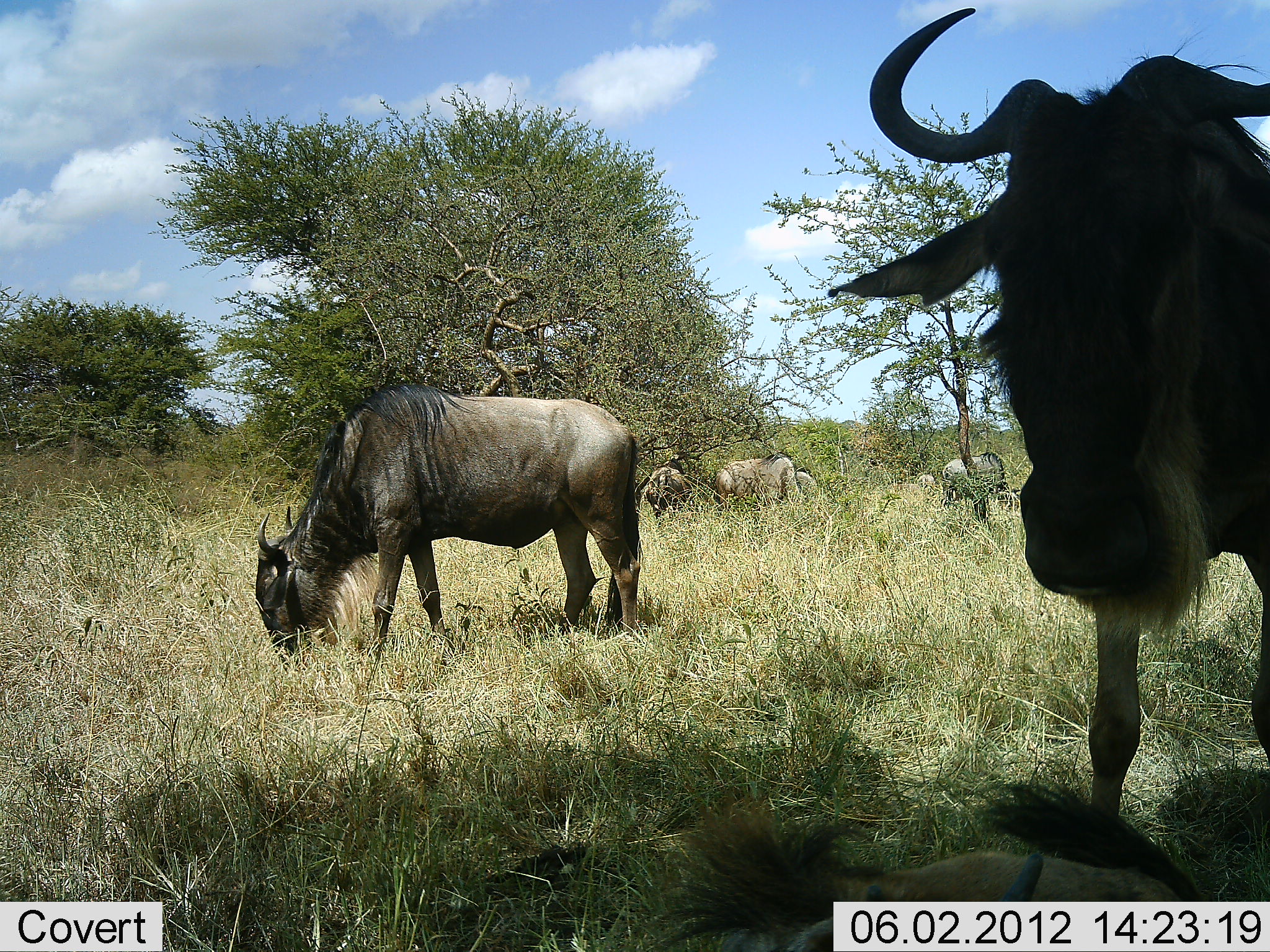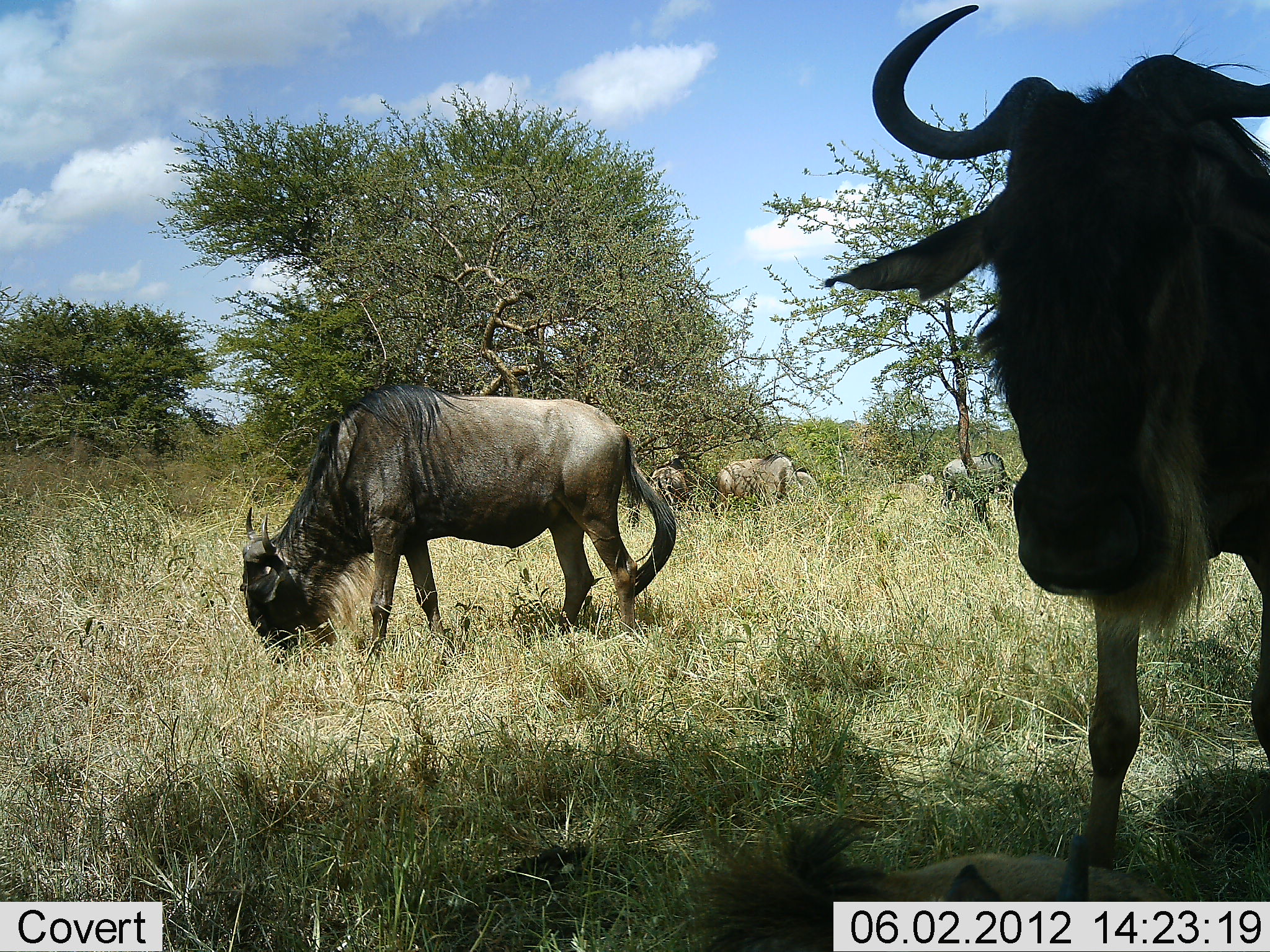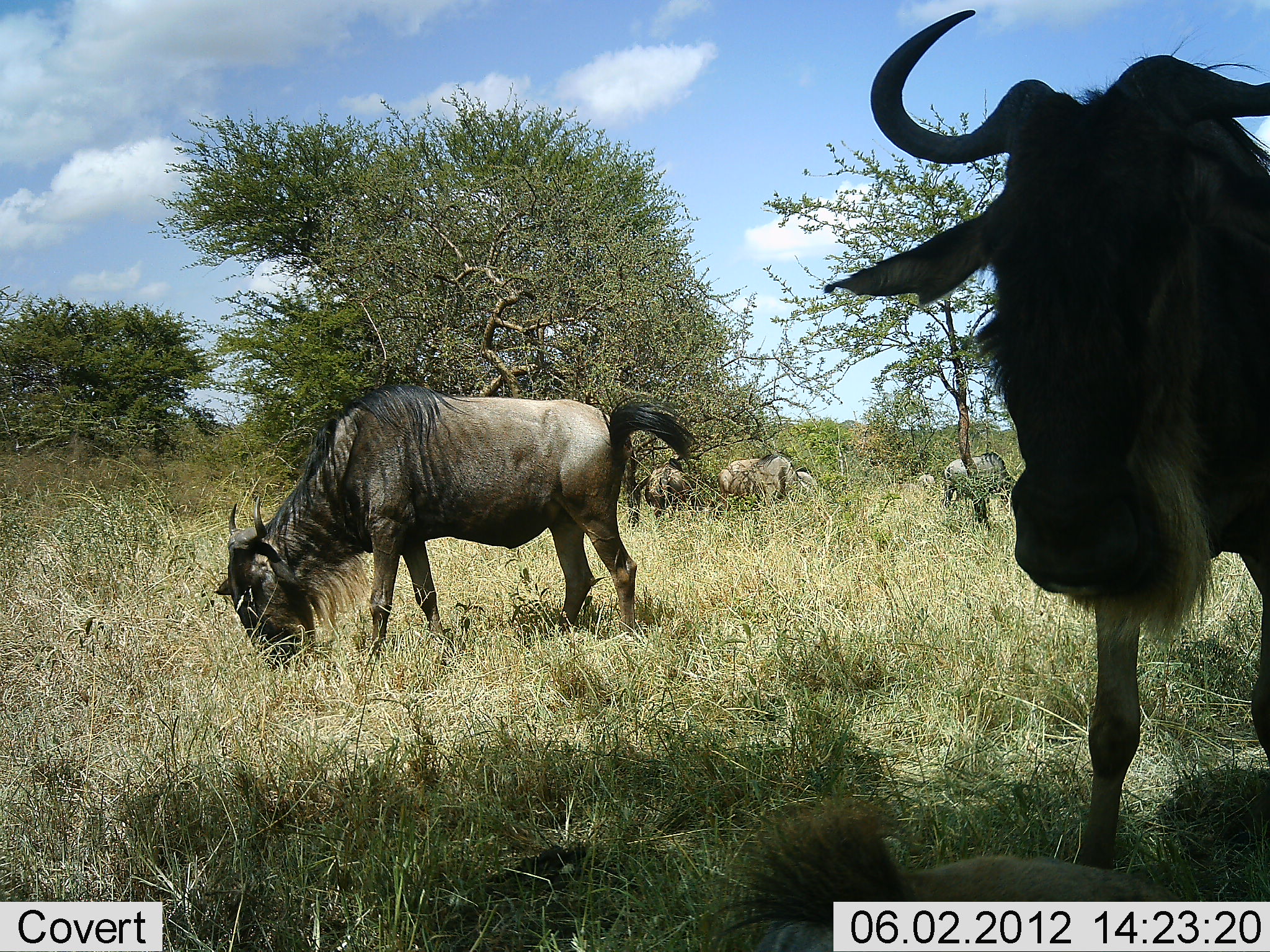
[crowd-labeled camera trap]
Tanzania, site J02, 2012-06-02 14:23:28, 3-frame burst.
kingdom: Animalia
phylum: Chordata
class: Mammalia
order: Artiodactyla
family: Bovidae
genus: Connochaetes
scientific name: Connochaetes taurinus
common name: blue wildebeest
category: wildebeest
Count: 7.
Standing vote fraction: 70%.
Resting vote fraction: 30%.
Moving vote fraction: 10%.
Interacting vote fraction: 0%.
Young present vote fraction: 0%.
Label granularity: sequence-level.